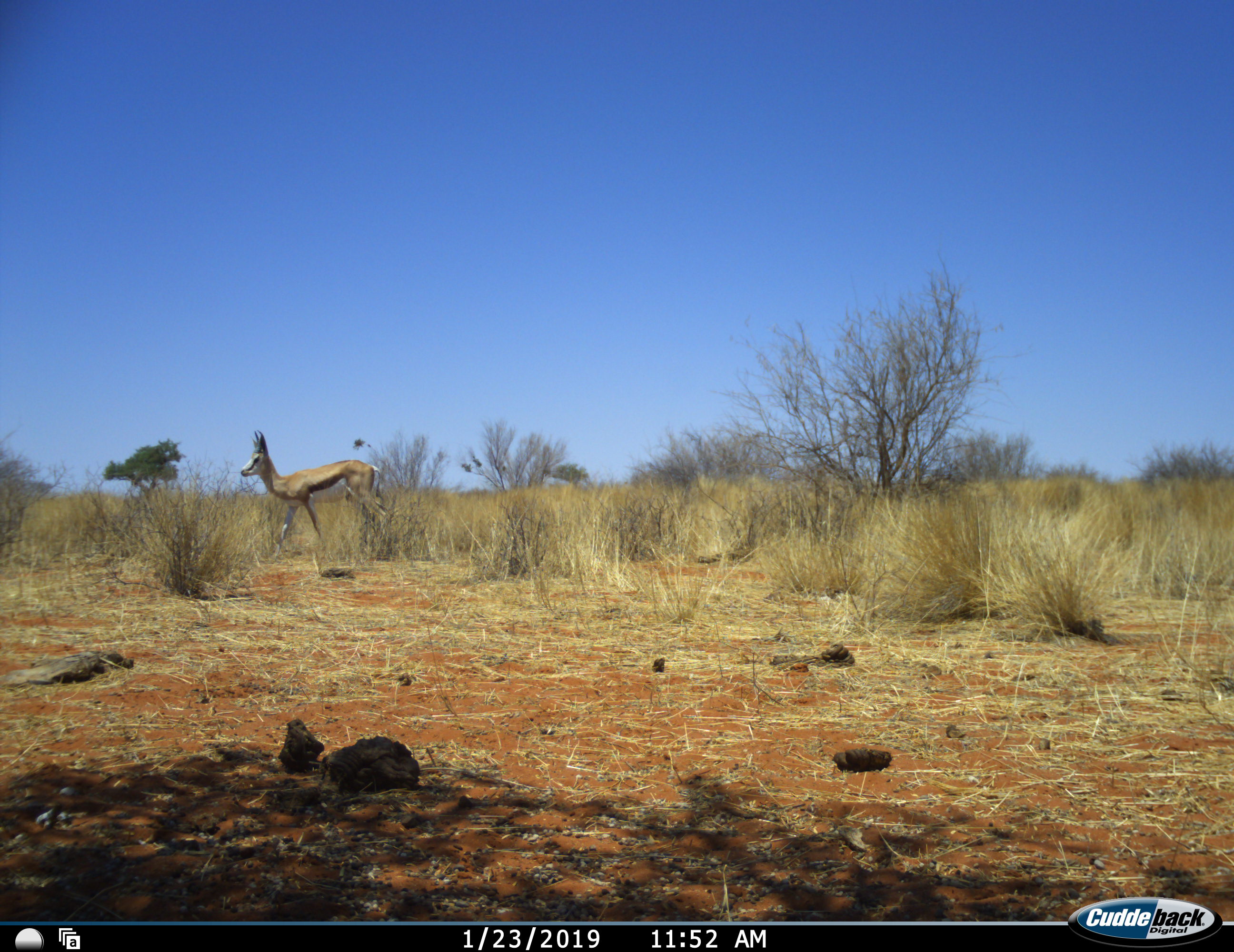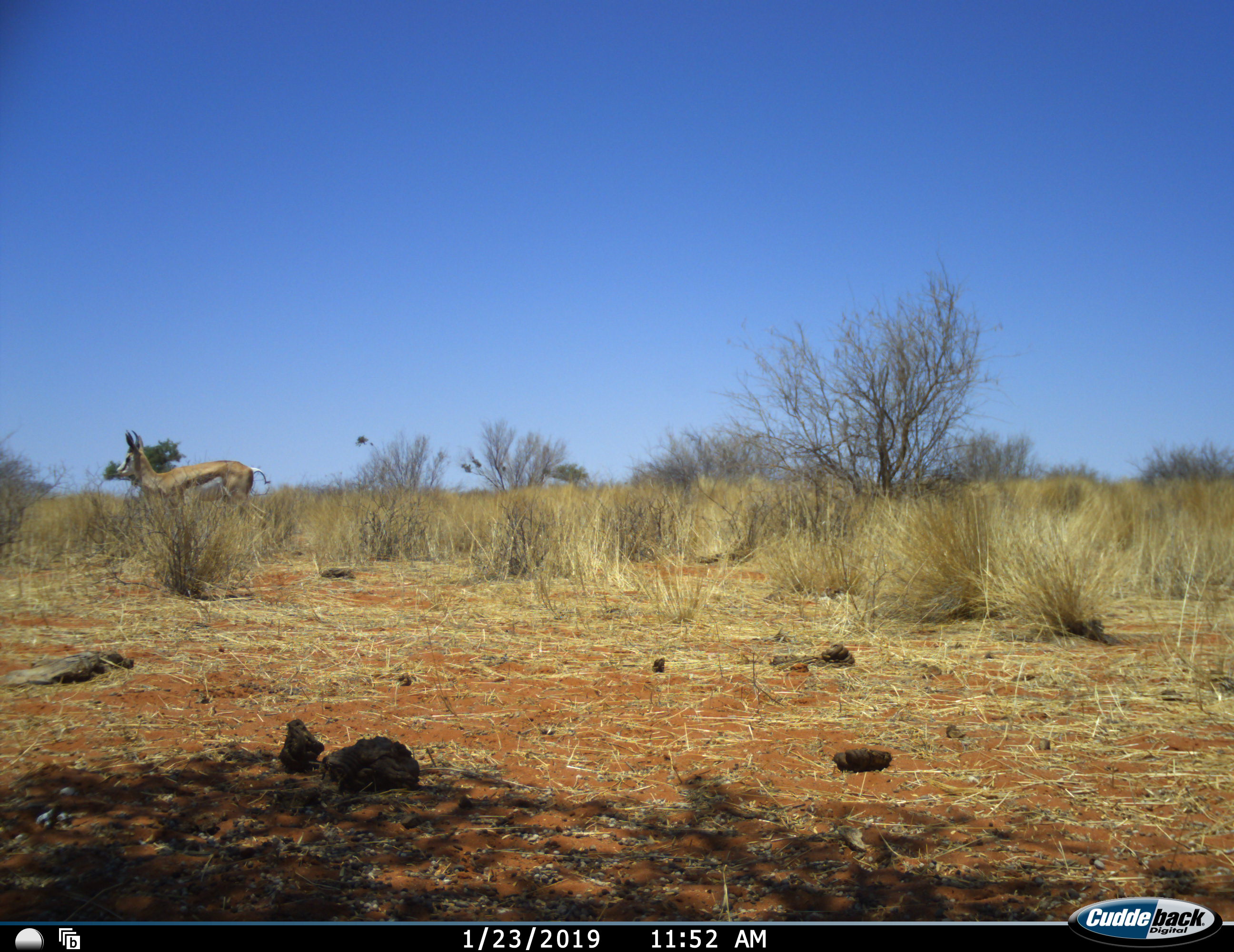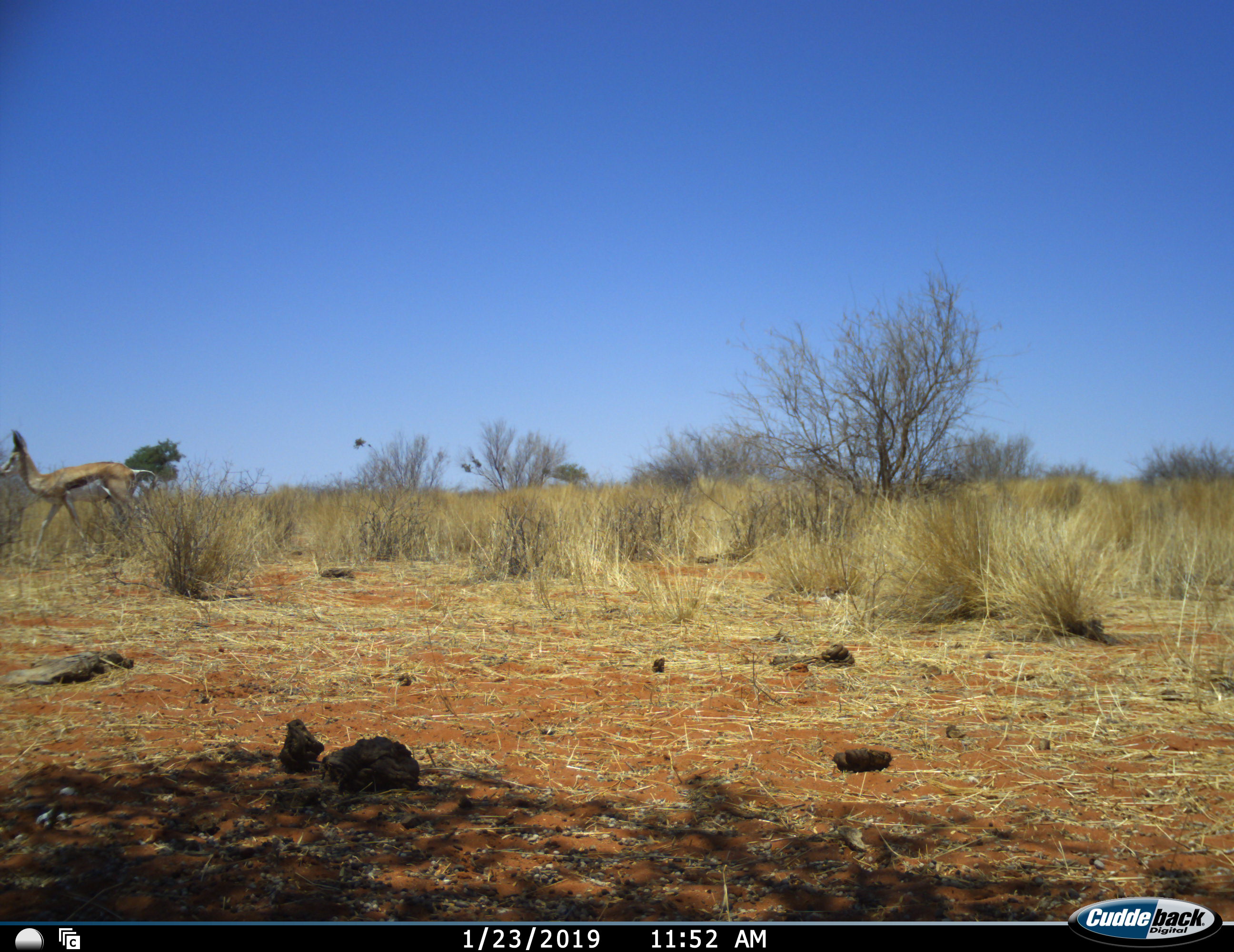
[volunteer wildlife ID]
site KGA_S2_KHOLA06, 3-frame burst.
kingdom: Animalia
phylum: Chordata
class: Mammalia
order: Artiodactyla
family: Bovidae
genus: Antidorcas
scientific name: Antidorcas marsupialis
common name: springbok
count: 1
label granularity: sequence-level